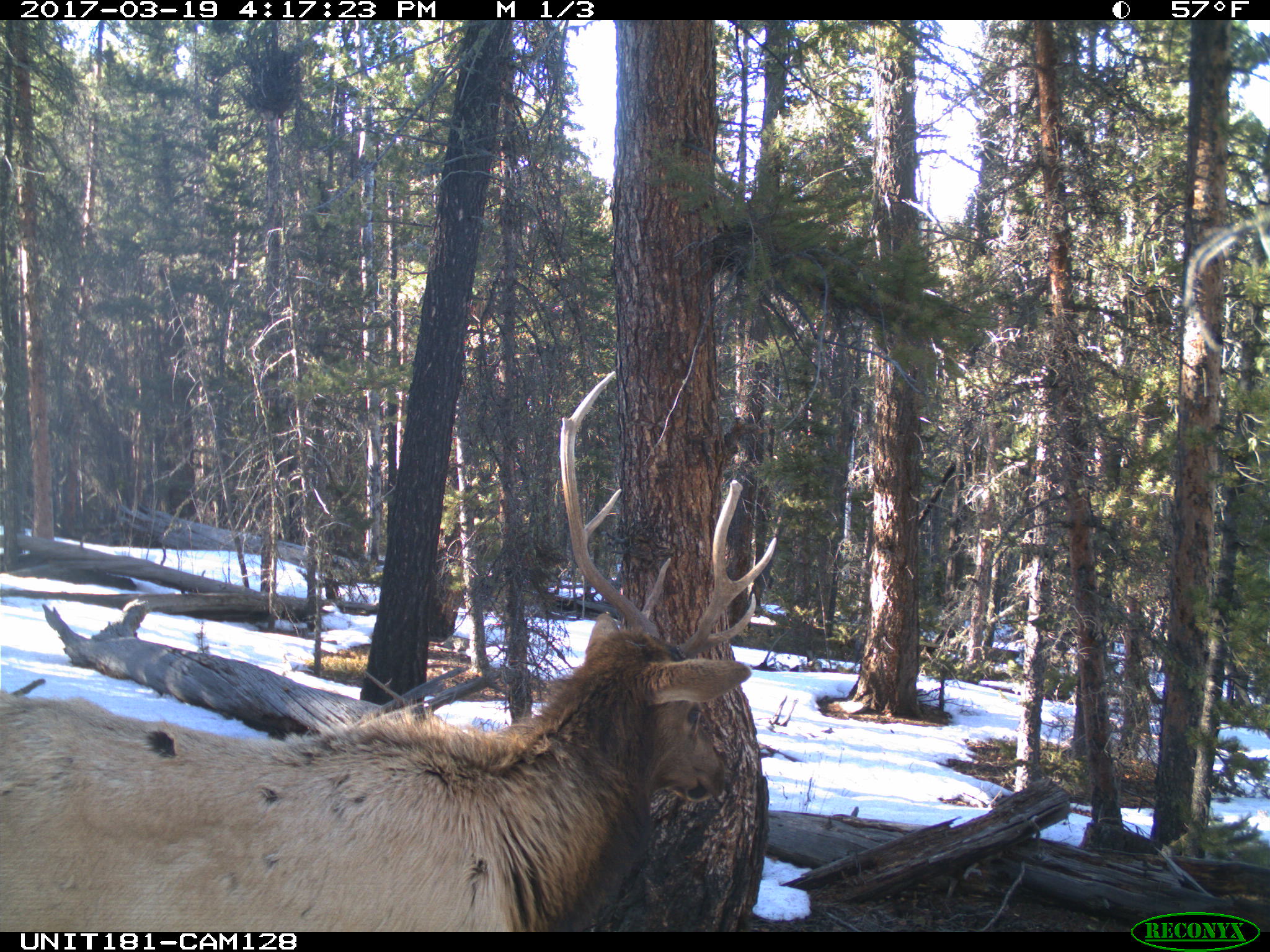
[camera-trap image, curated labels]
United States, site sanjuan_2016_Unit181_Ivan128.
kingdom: Animalia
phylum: Chordata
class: Mammalia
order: Artiodactyla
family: Cervidae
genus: Cervus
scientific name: Cervus elaphus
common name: red deer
Cervus elaphus (red deer).